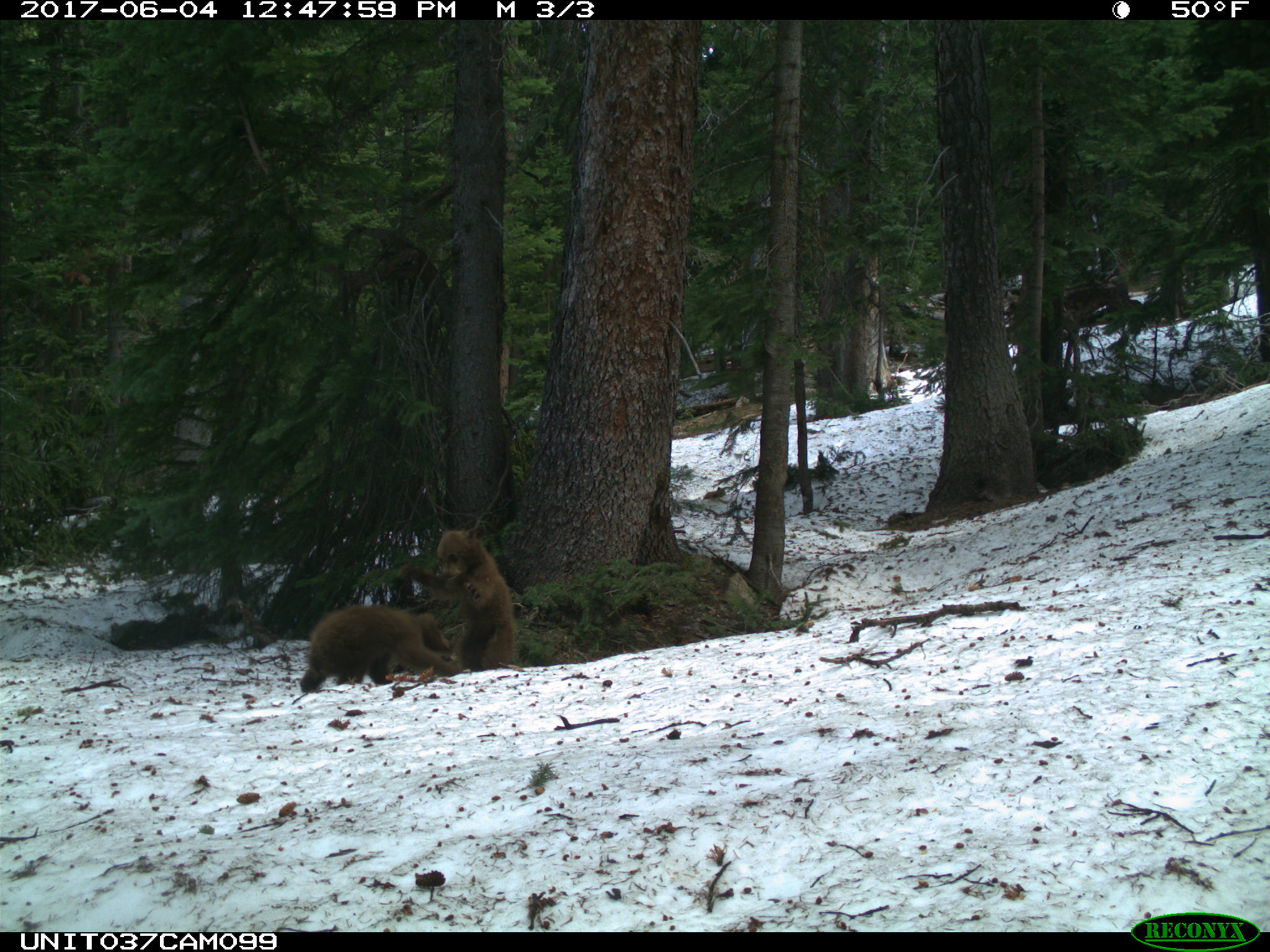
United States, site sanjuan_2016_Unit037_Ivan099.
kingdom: Animalia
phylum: Chordata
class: Mammalia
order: Carnivora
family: Ursidae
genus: Ursus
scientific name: Ursus americanus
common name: american black bear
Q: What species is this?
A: Ursus americanus (american black bear).